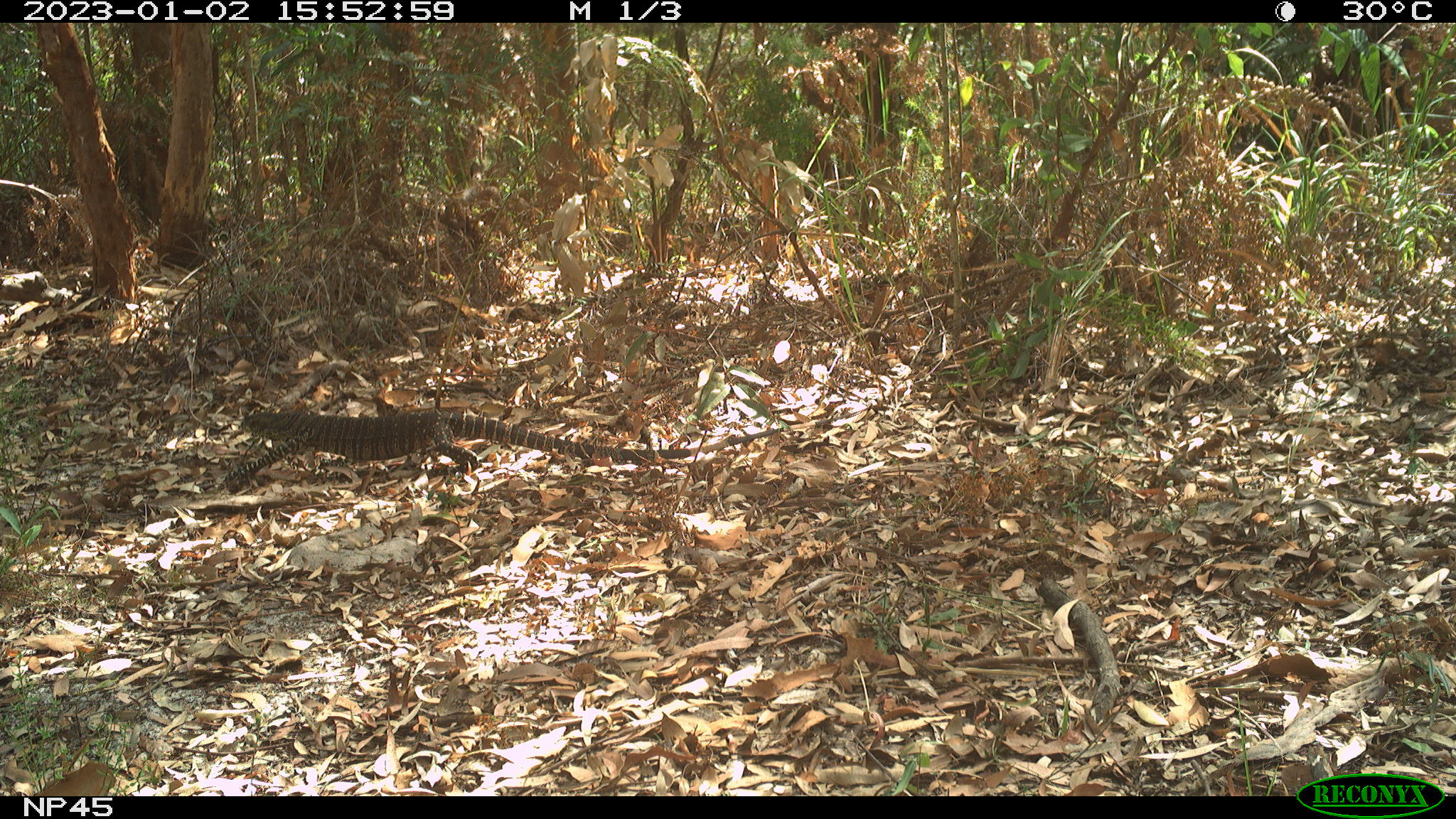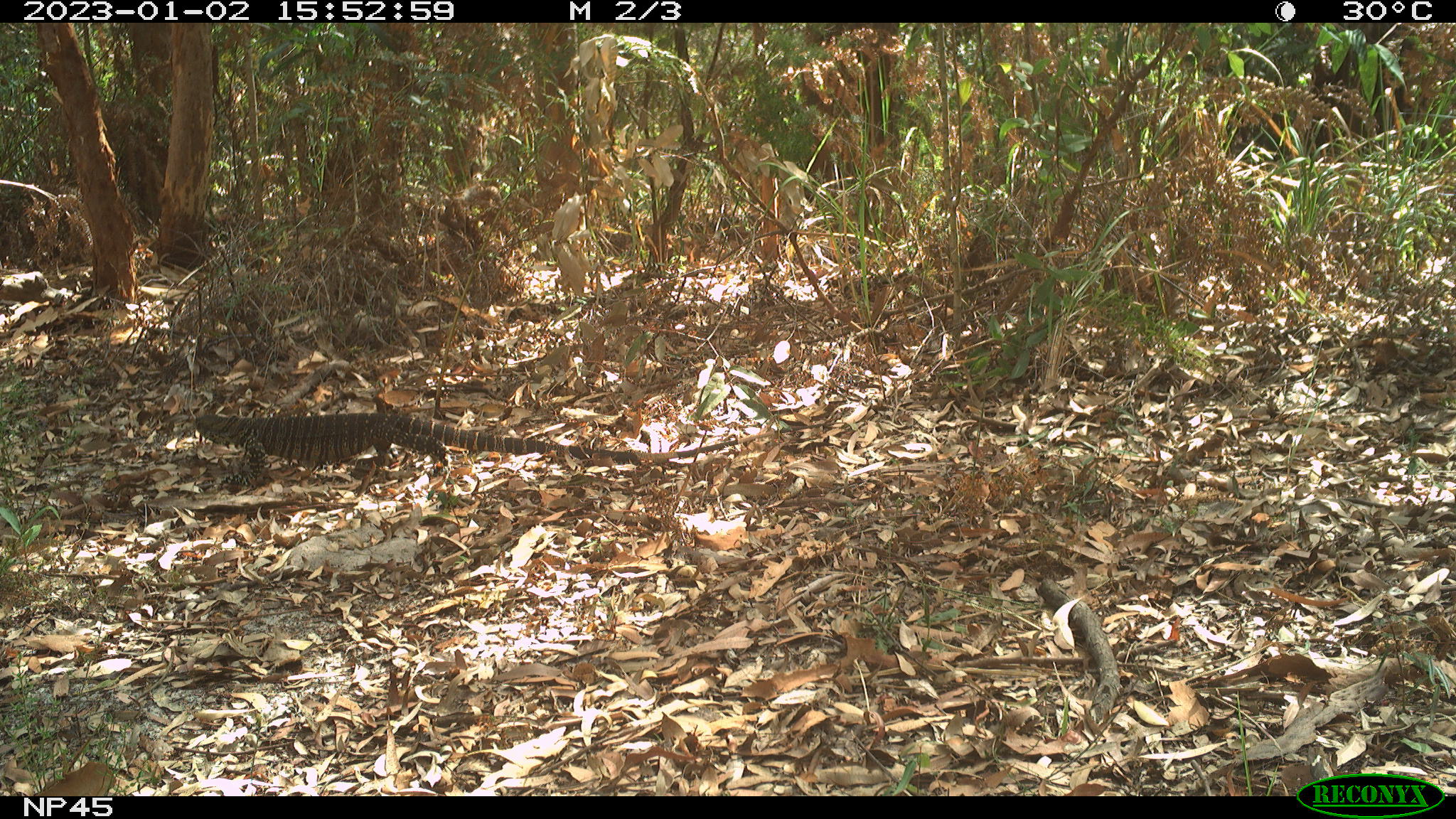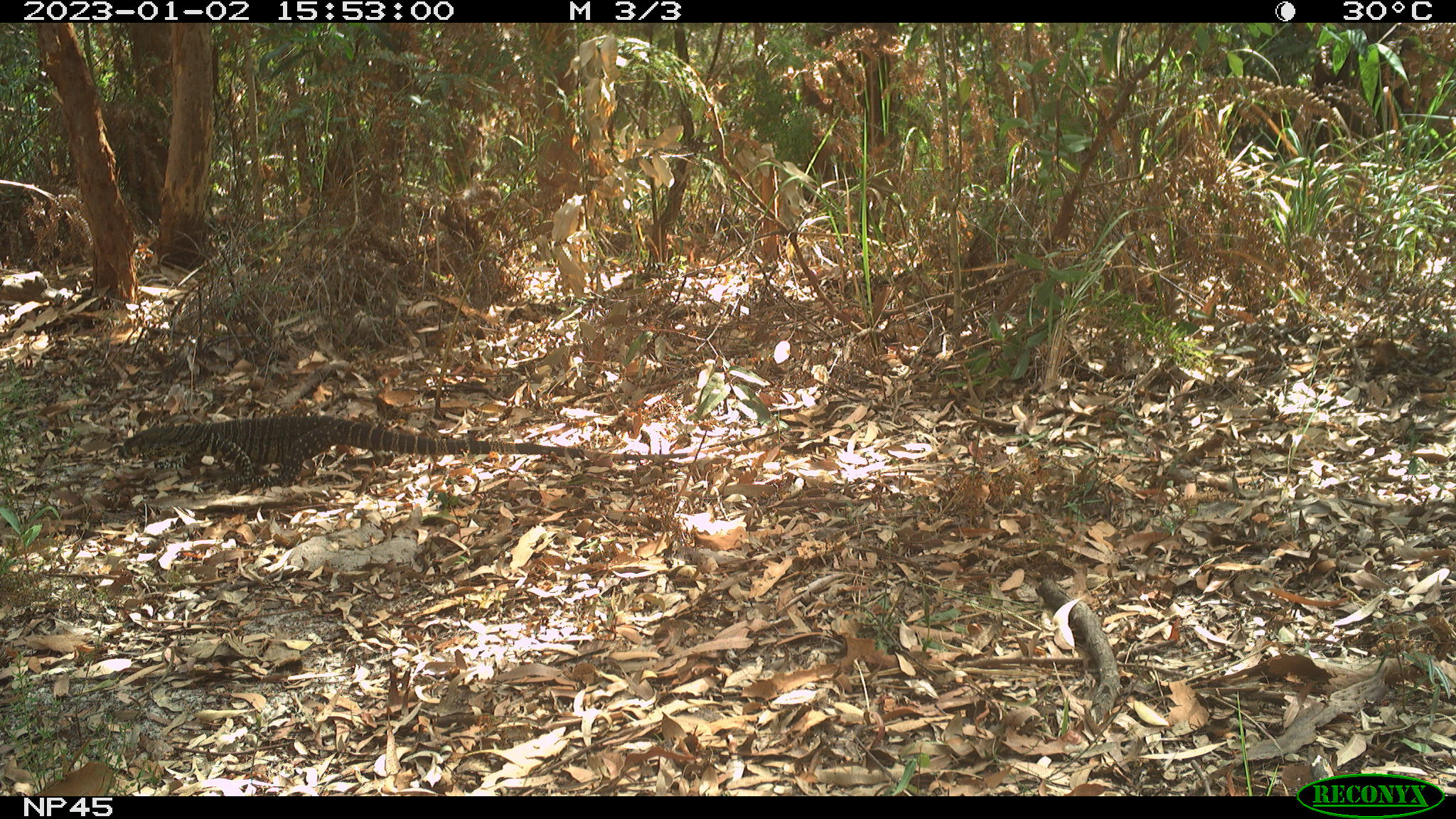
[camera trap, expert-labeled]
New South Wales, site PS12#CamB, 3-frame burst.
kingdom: Animalia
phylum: Chordata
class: Reptilia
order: Squamata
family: Varanidae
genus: Varanus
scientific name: Varanus varius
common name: lace monitor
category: goanna